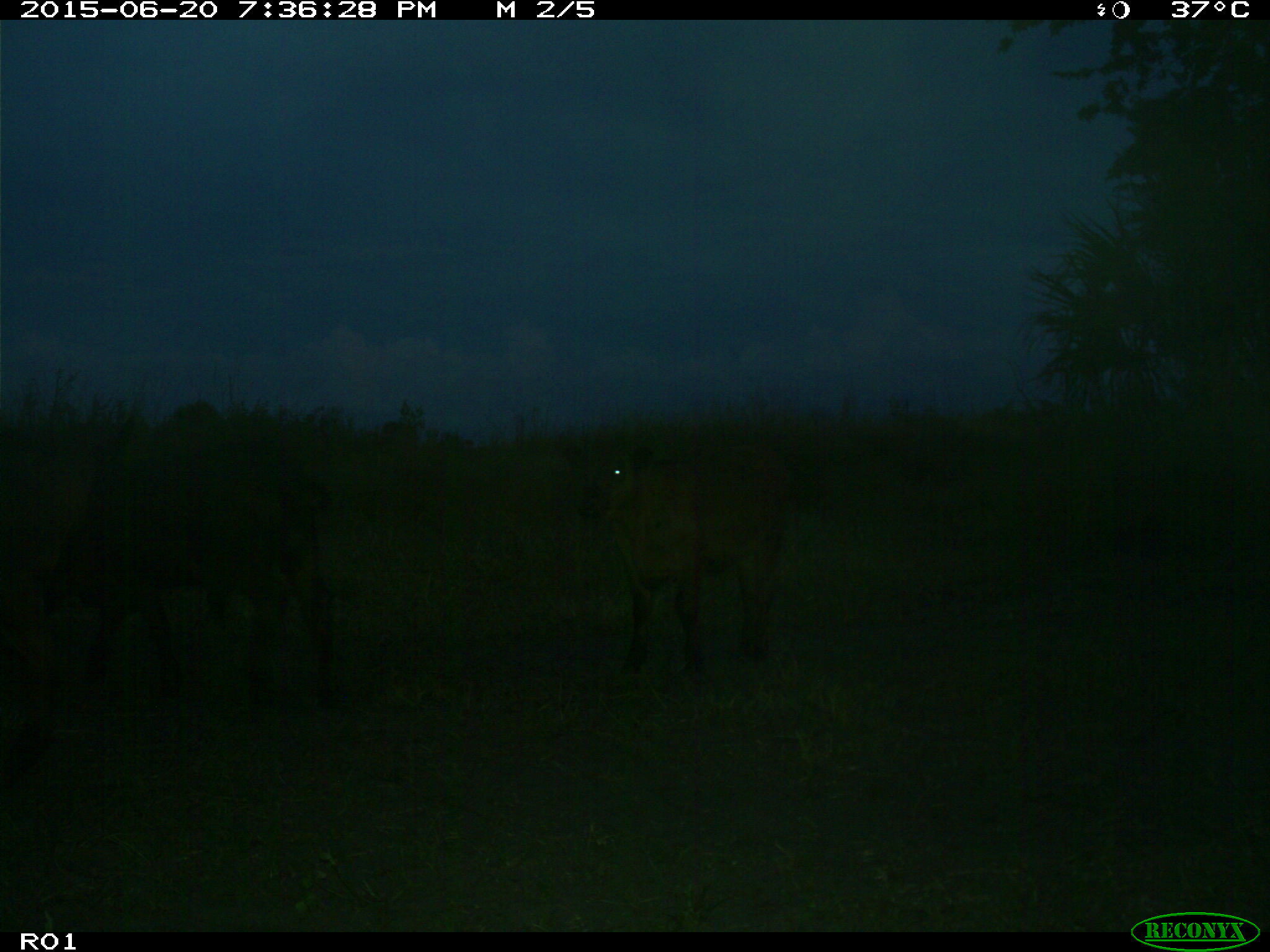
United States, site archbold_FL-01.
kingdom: Animalia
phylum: Chordata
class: Mammalia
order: Artiodactyla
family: Bovidae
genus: Bos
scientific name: Bos taurus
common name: domestic cow